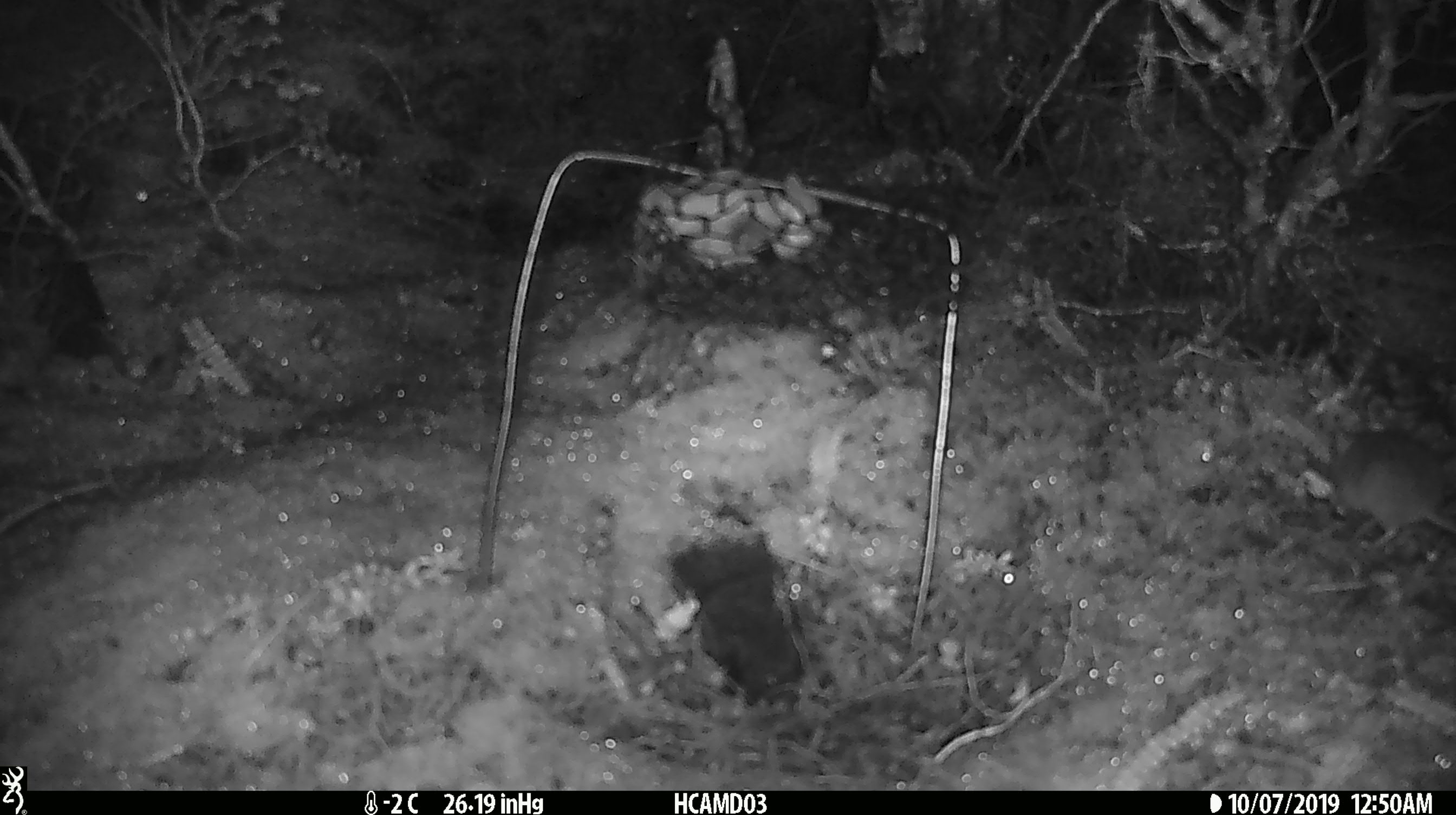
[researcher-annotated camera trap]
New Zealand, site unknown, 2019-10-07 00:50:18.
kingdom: Animalia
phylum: Chordata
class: Mammalia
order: Rodentia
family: Muridae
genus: Mus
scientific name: Mus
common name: mouse